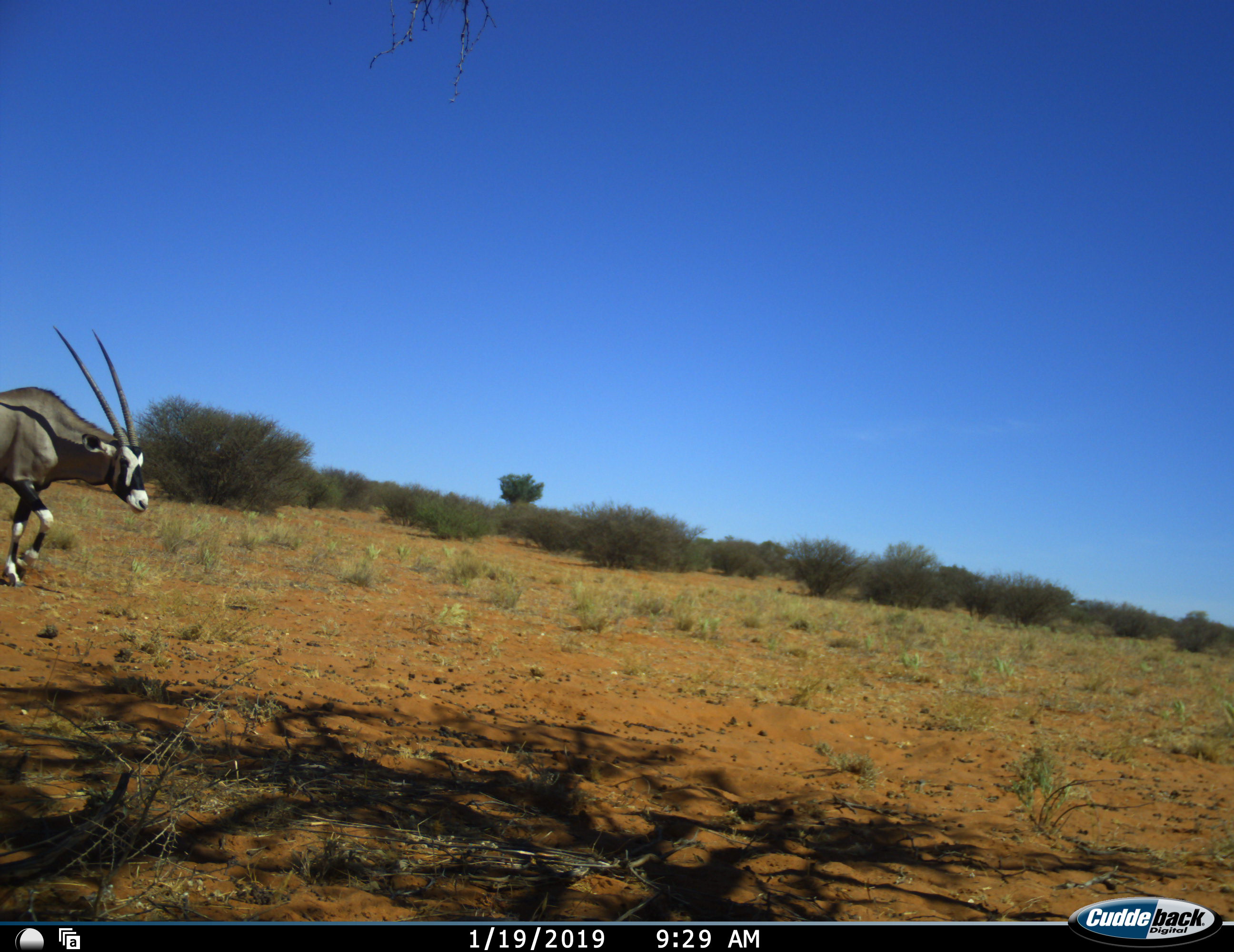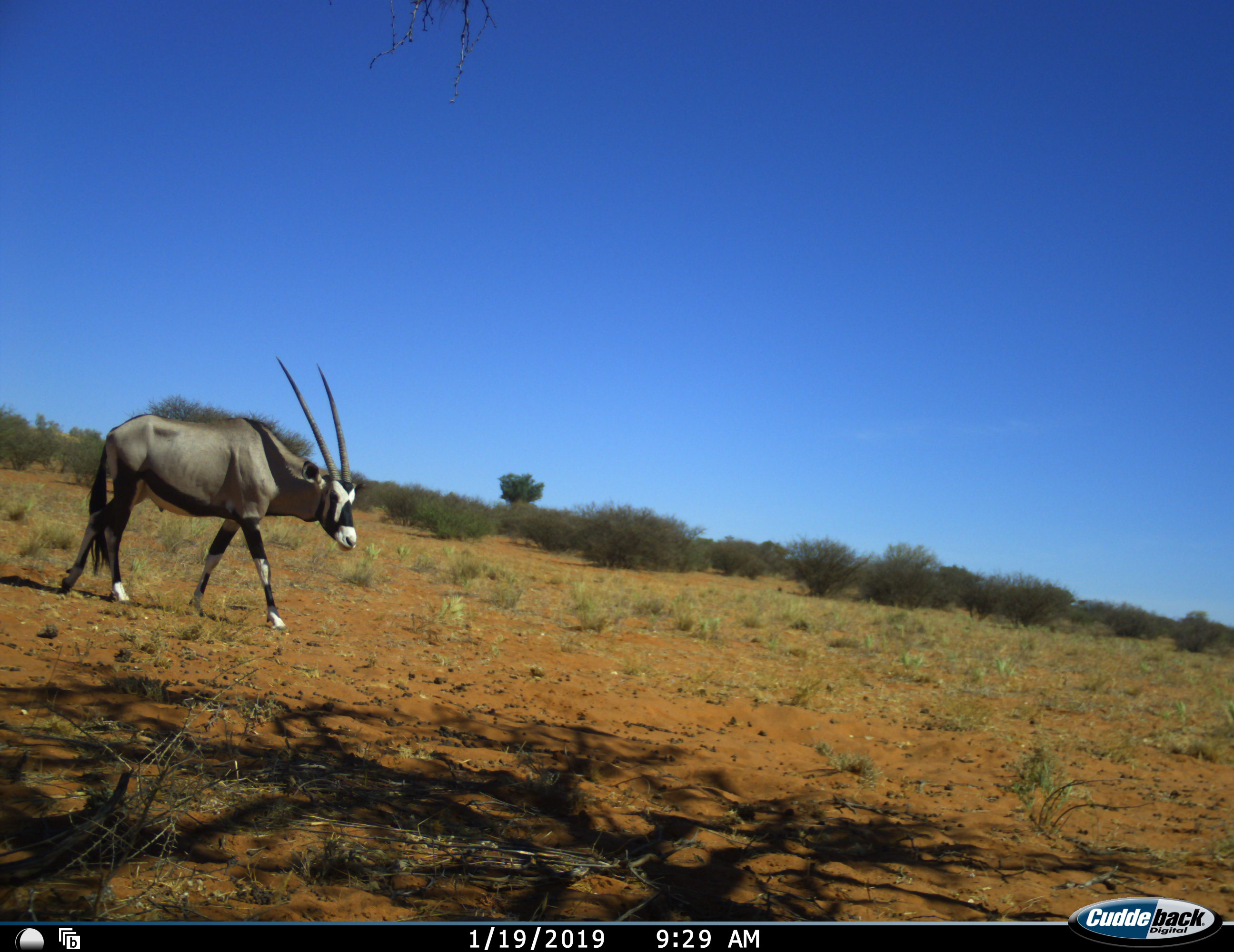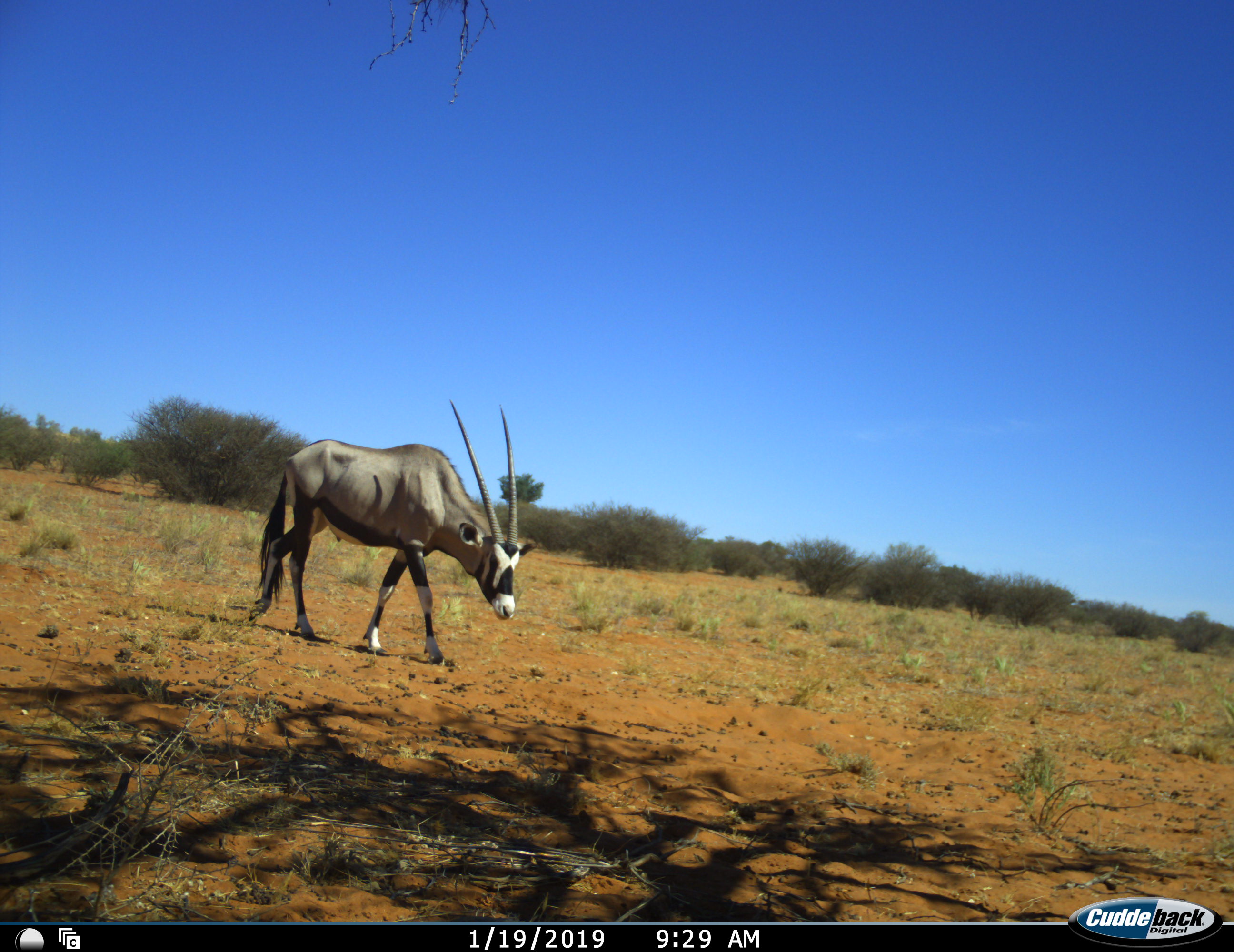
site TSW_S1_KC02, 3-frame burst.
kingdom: Animalia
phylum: Chordata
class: Mammalia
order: Artiodactyla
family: Bovidae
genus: Oryx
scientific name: Oryx gazella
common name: gemsbok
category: oryx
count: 1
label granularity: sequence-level